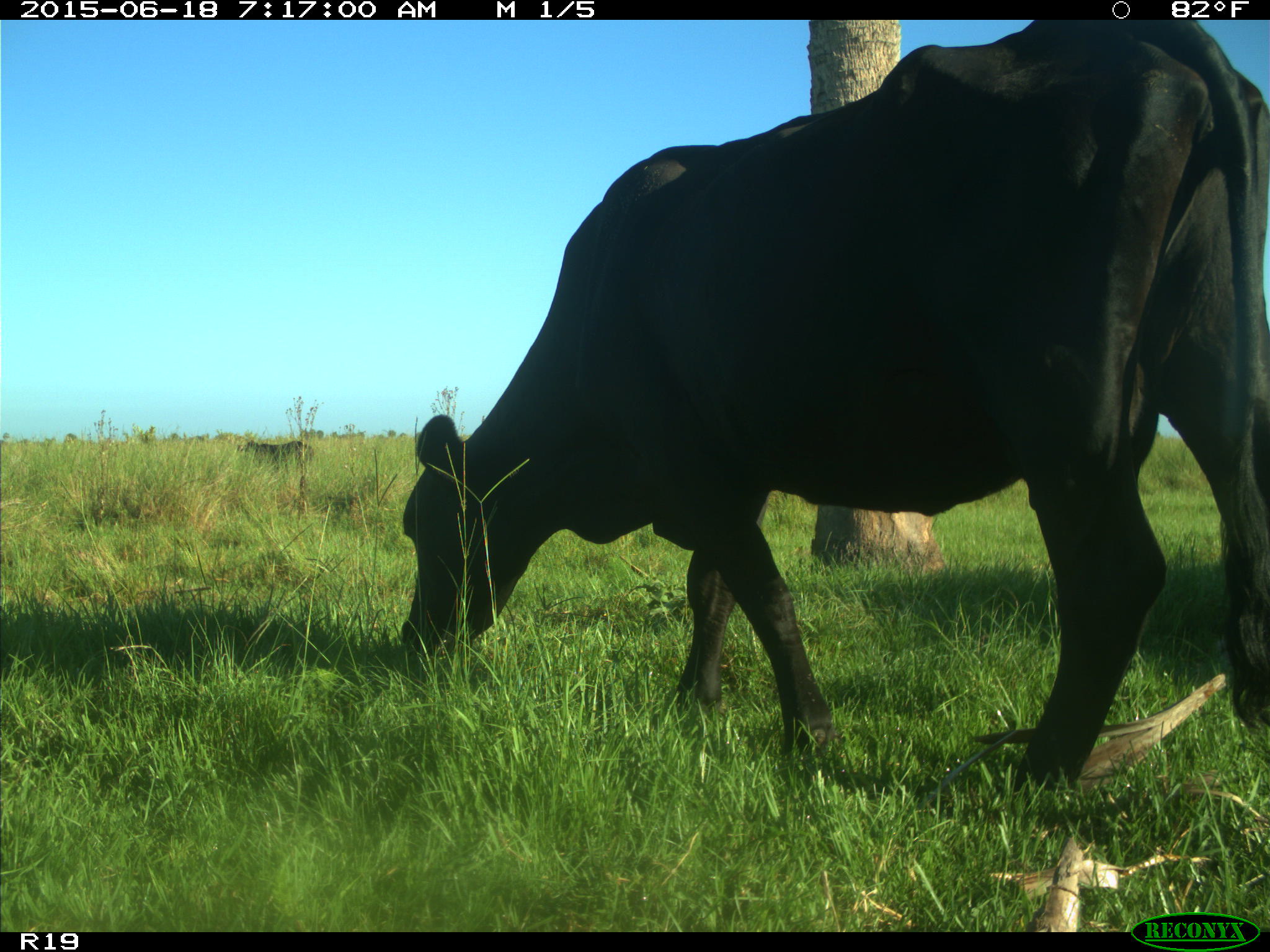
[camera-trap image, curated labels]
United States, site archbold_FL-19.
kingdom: Animalia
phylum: Chordata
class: Mammalia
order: Artiodactyla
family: Bovidae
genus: Bos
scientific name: Bos taurus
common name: domestic cow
Bos taurus (domestic cow).